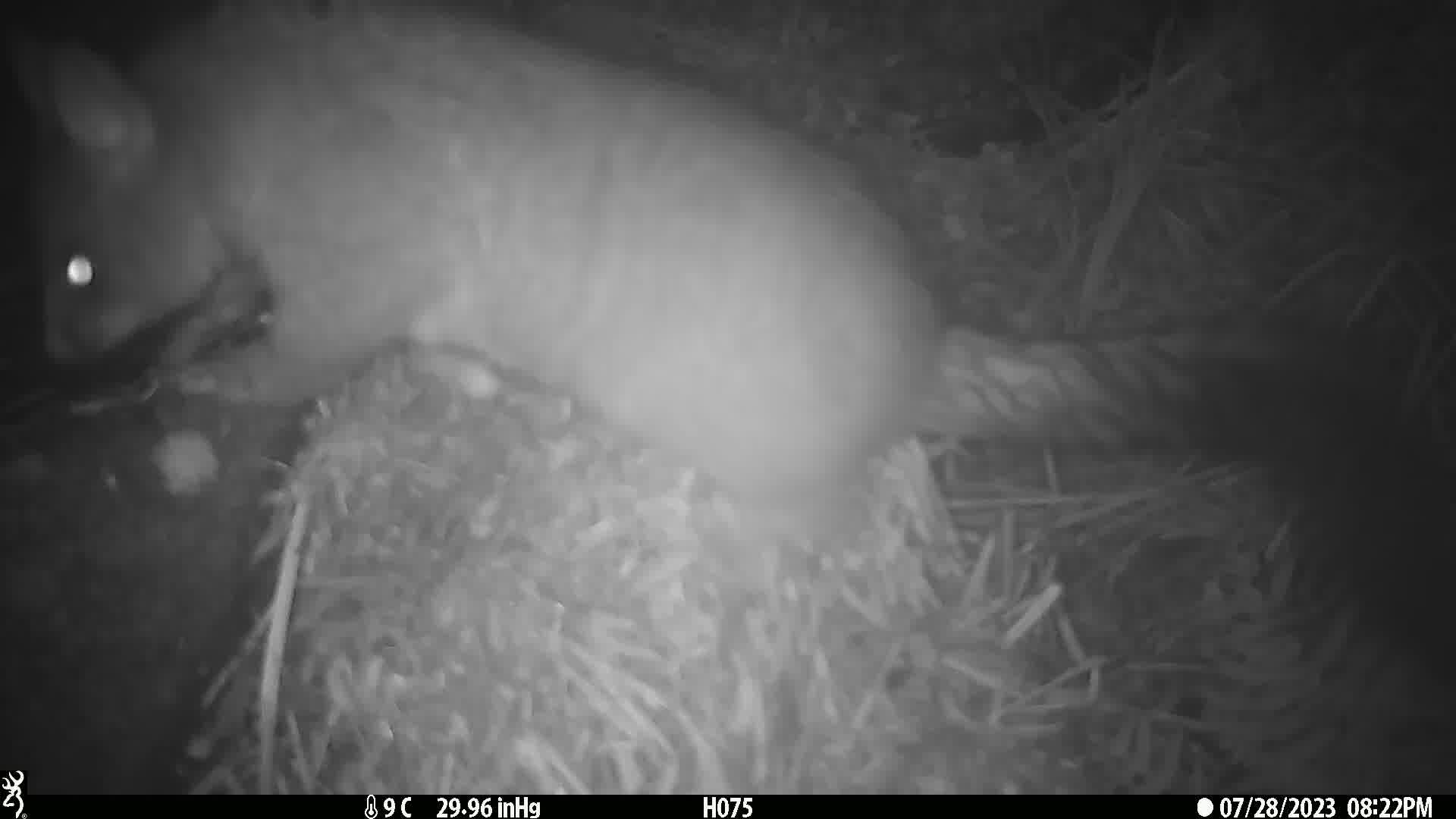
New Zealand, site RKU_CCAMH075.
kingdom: Animalia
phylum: Chordata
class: Mammalia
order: Diprotodontia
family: Phalangeridae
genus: Trichosurus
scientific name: Trichosurus vulpecula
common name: common brushtail possum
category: possum